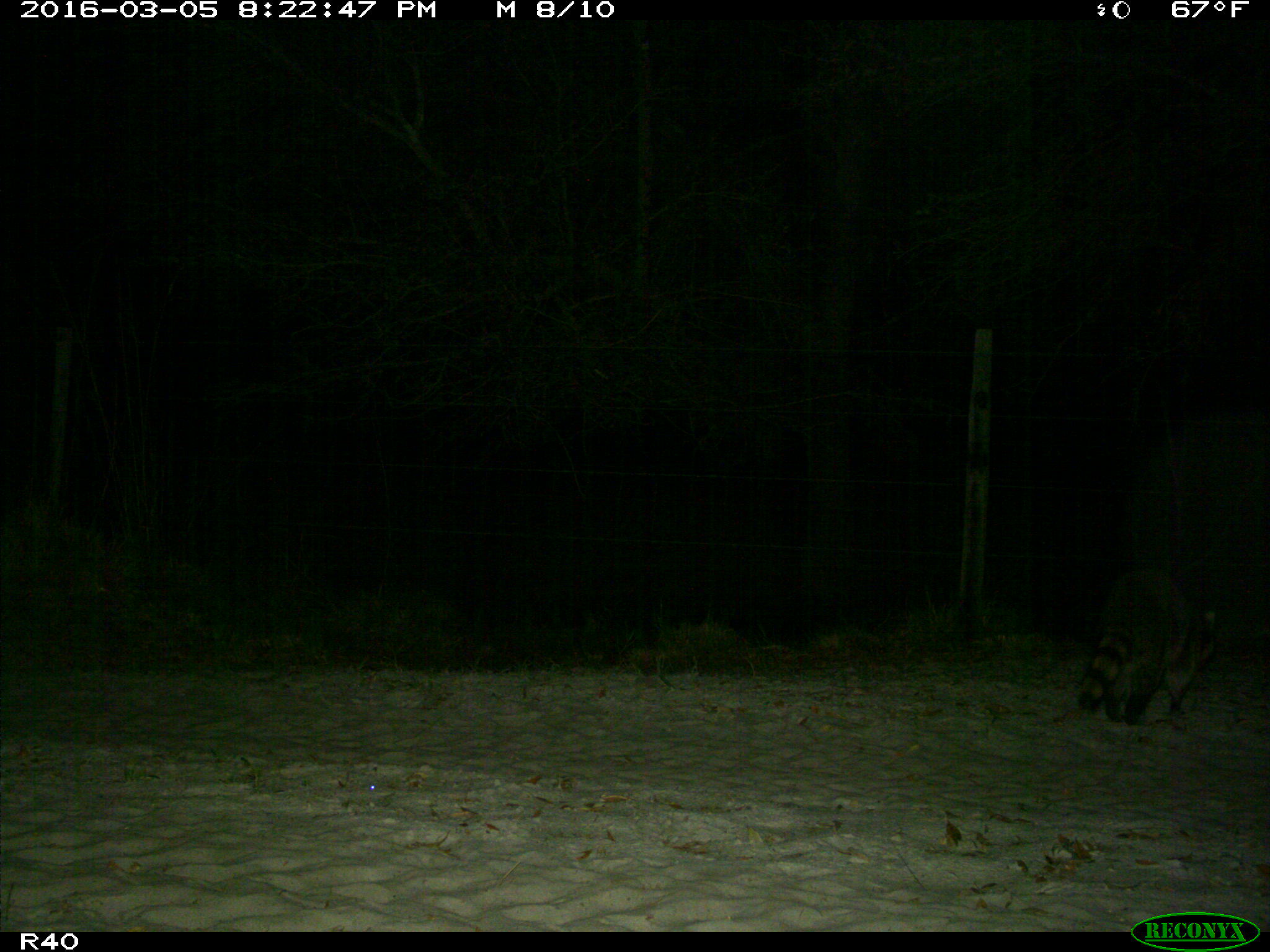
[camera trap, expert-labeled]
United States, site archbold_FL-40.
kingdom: Animalia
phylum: Chordata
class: Mammalia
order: Carnivora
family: Procyonidae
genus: Procyon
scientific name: Procyon lotor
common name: common raccoon